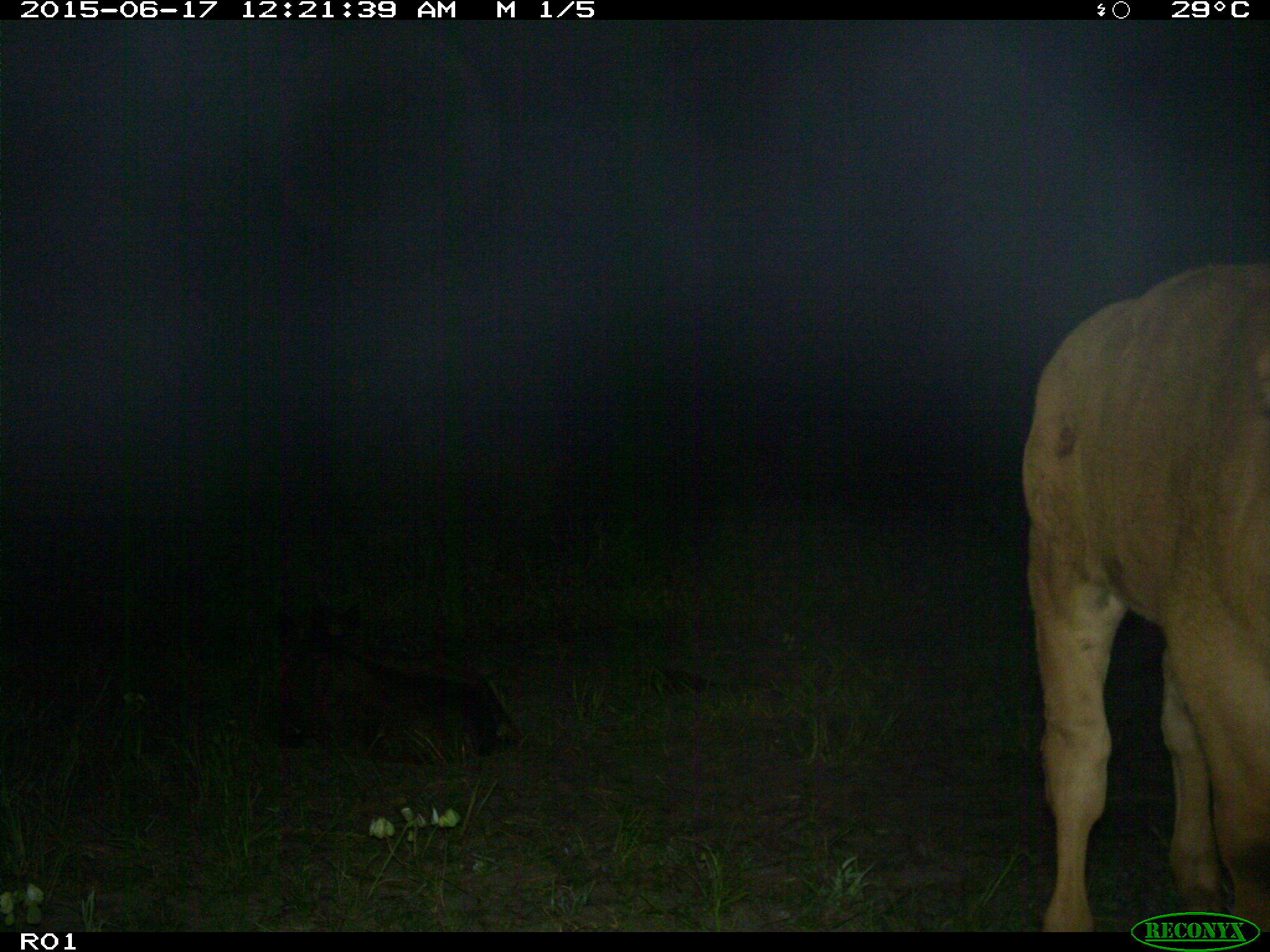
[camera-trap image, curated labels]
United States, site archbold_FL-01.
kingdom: Animalia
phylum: Chordata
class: Mammalia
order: Artiodactyla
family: Bovidae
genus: Bos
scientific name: Bos taurus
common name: domestic cow